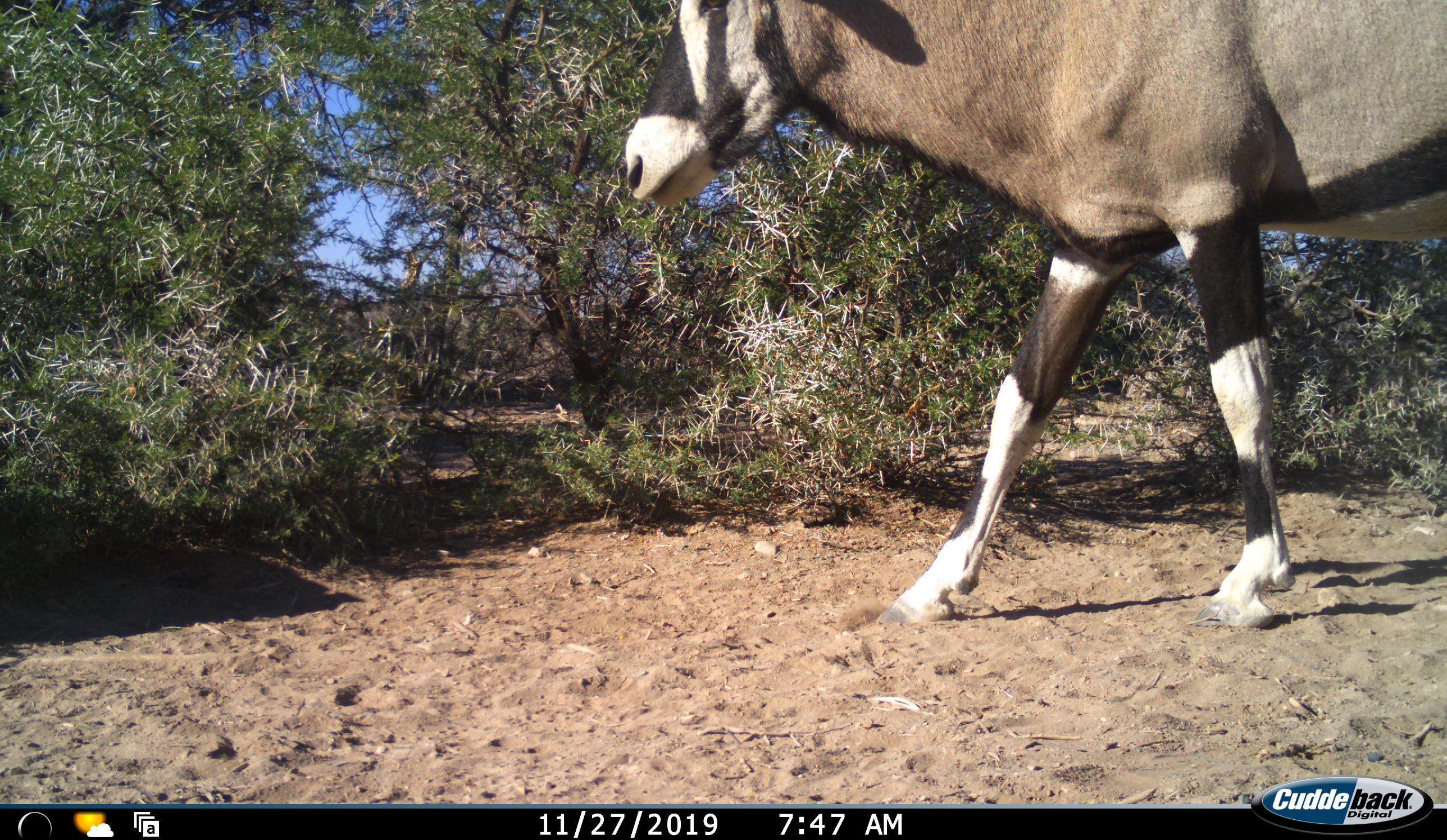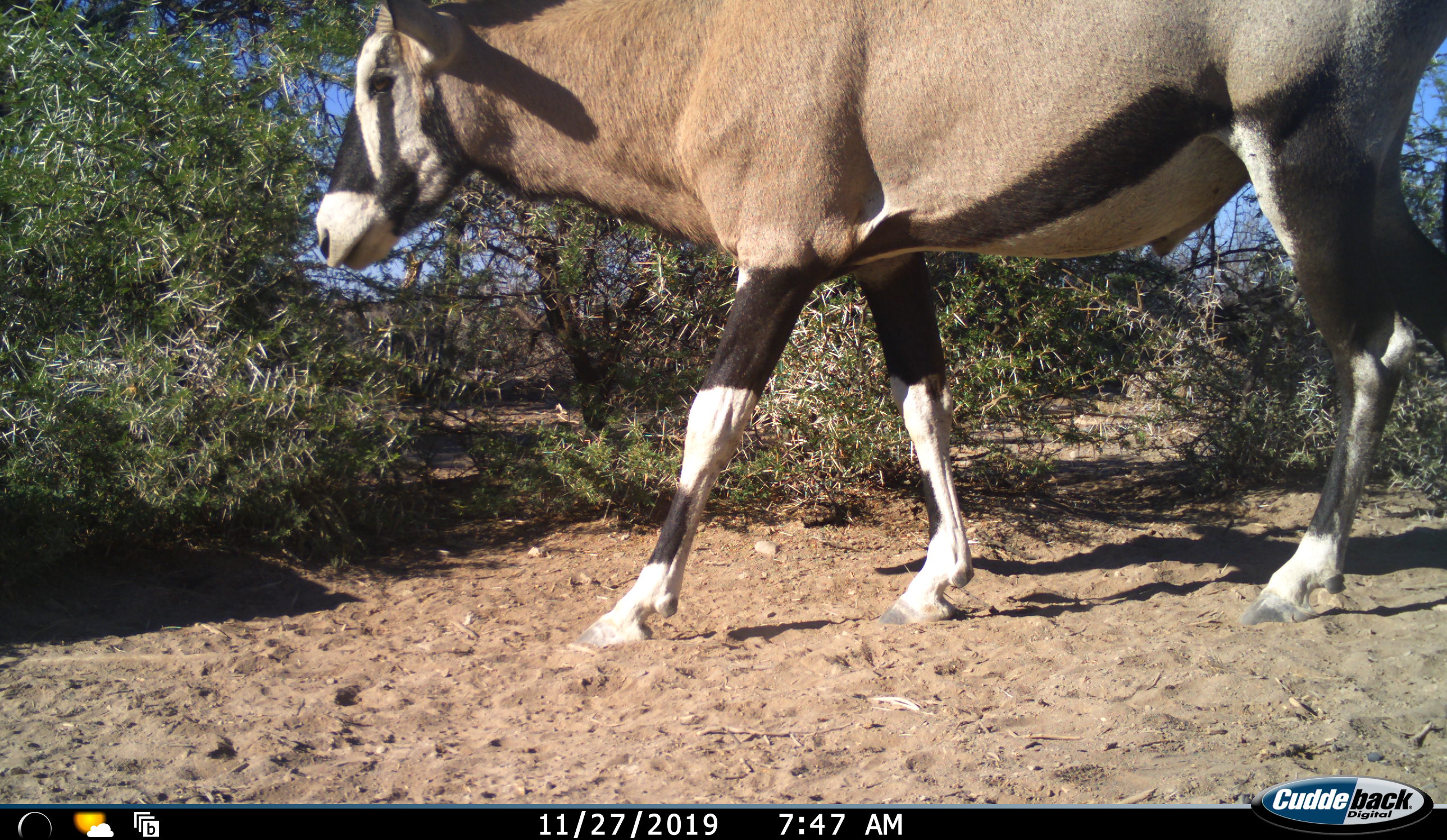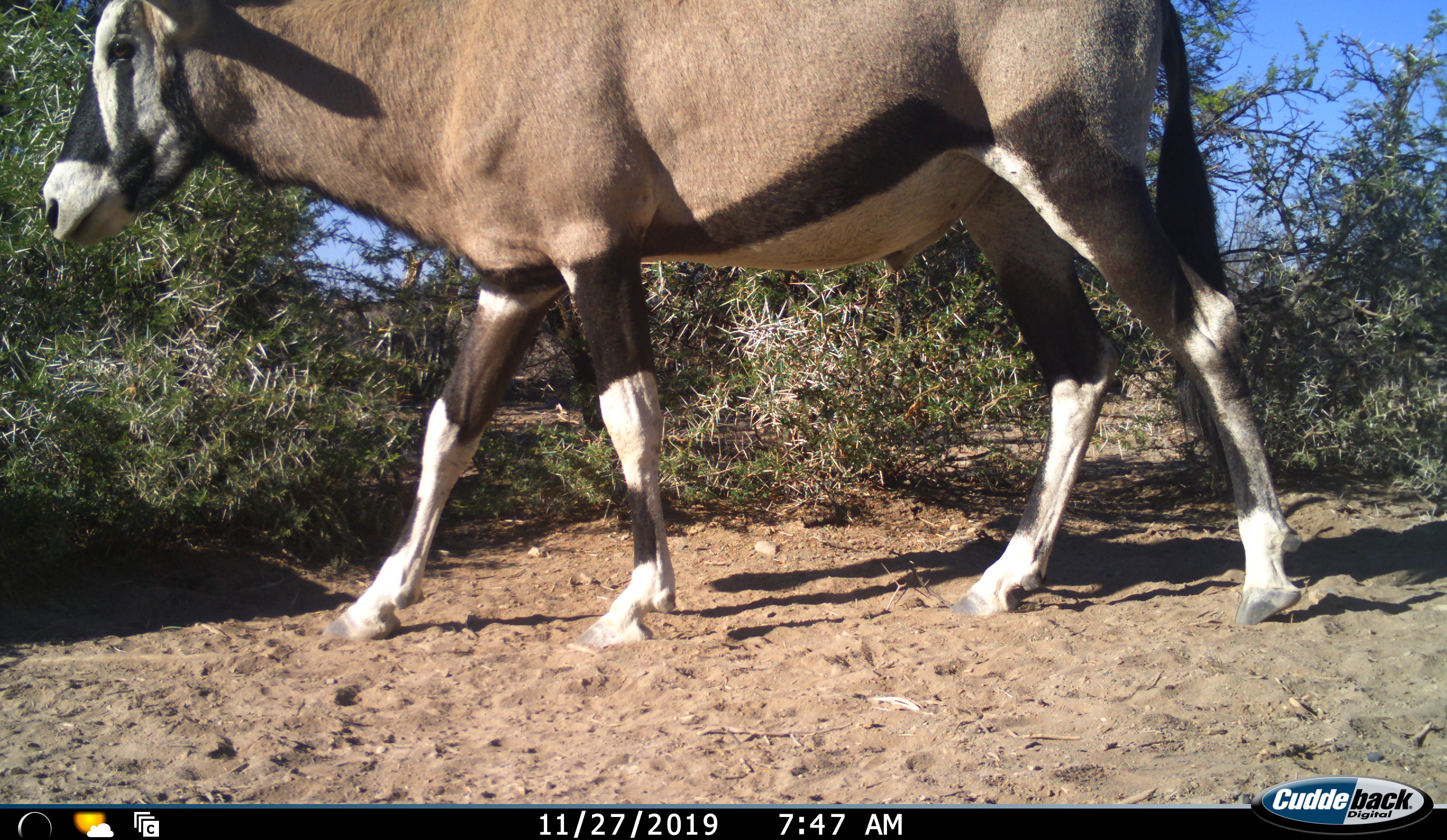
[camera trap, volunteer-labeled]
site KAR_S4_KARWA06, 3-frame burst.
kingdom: Animalia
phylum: Chordata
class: Mammalia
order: Artiodactyla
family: Bovidae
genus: Oryx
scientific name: Oryx gazella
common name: gemsbok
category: oryx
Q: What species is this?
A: Oryx (gemsbok) (Oryx gazella).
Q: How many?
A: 1.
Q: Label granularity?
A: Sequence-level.